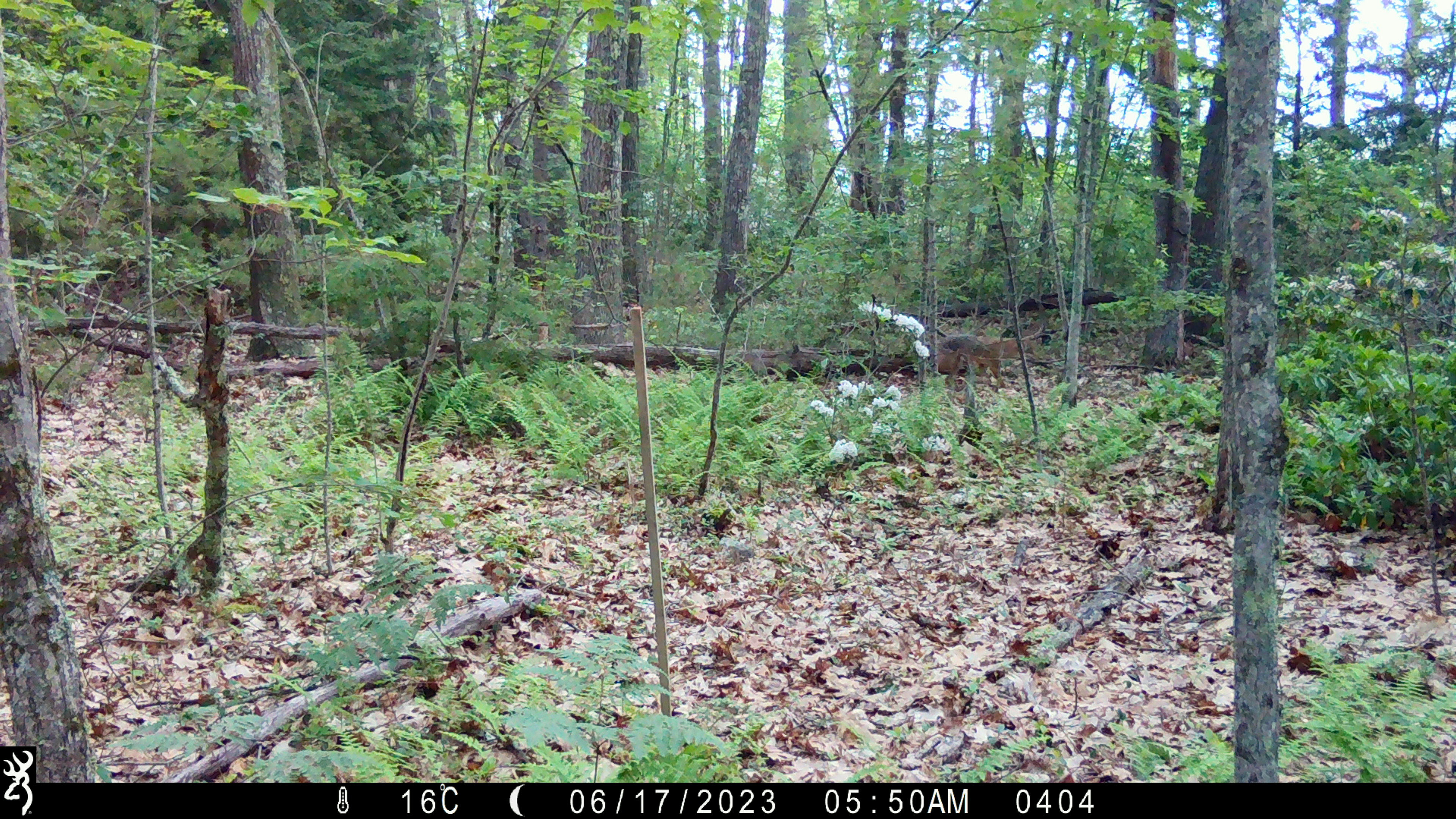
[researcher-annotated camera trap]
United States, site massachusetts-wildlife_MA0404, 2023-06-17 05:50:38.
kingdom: Animalia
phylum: Chordata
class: Mammalia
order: Carnivora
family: Canidae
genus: Canis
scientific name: Canis latrans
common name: coyote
Coyote (Canis latrans).